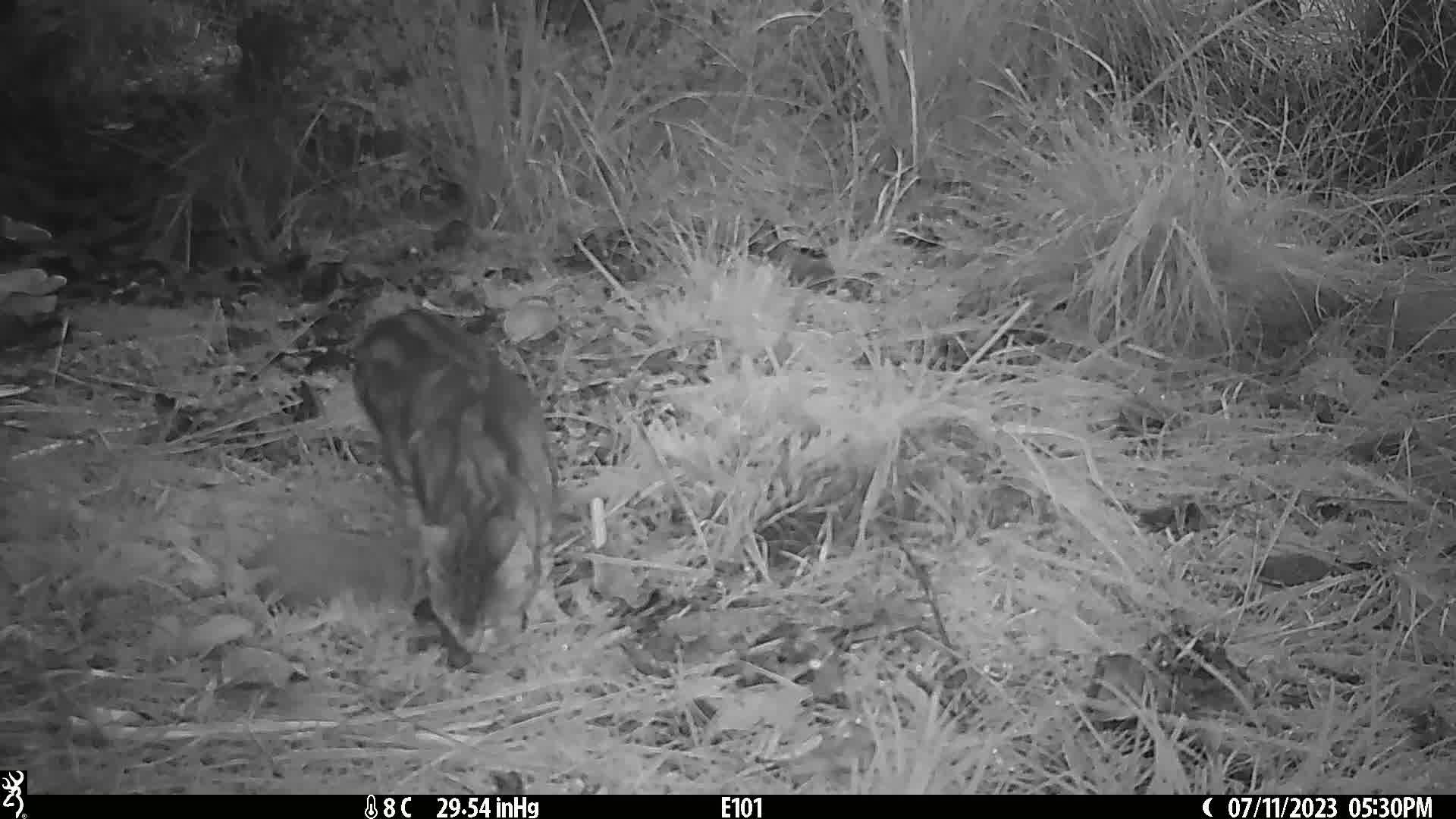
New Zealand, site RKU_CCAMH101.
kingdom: Animalia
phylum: Chordata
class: Mammalia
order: Carnivora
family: Felidae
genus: Felis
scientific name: Felis catus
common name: domestic cat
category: cat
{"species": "cat (domestic cat) (Felis catus)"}